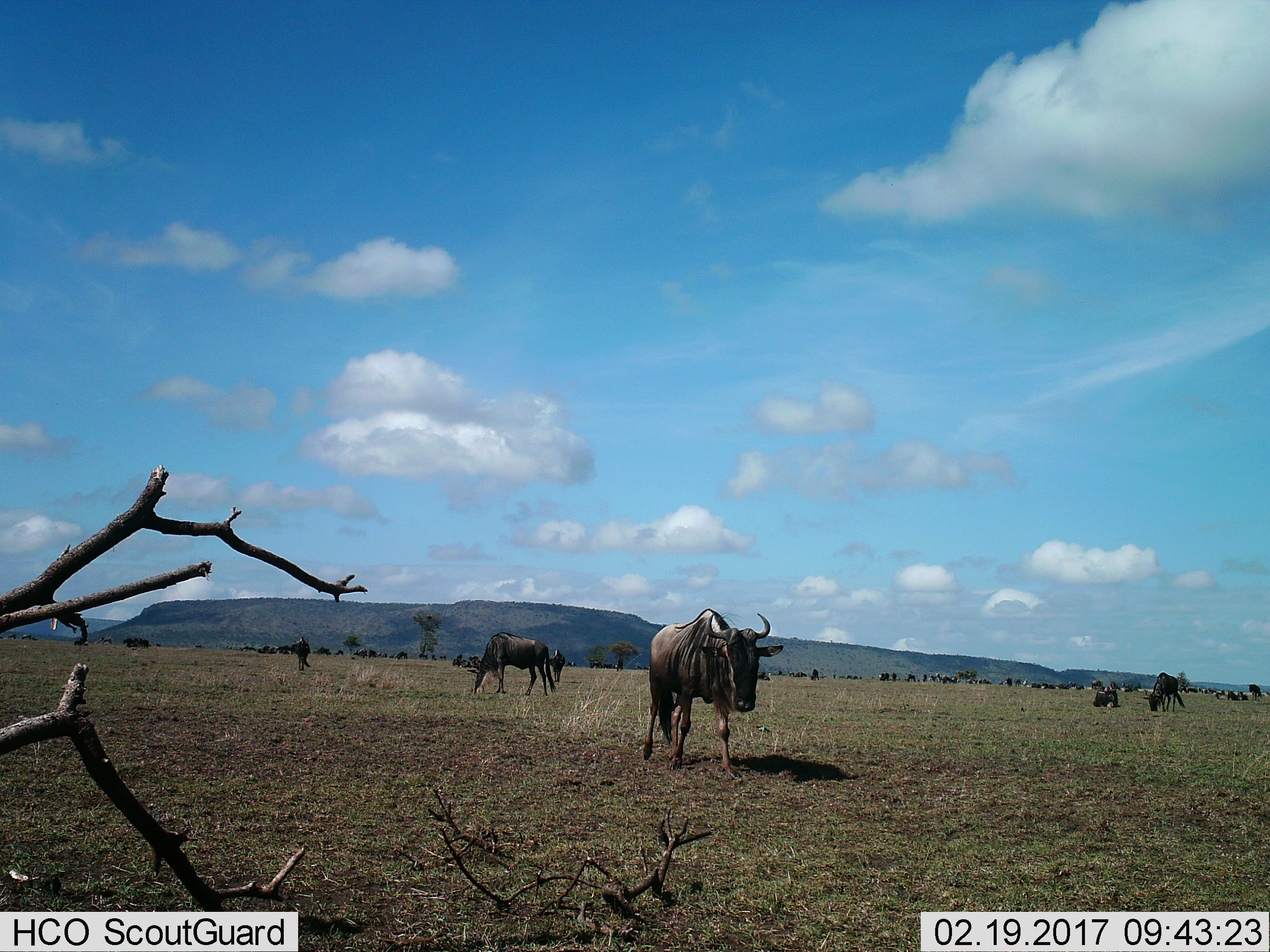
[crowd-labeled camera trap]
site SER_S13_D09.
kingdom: Animalia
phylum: Chordata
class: Mammalia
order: Artiodactyla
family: Bovidae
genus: Connochaetes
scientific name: Connochaetes taurinus taurinus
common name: blue wildebeest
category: wildebeestblue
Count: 11-50.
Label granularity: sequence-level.